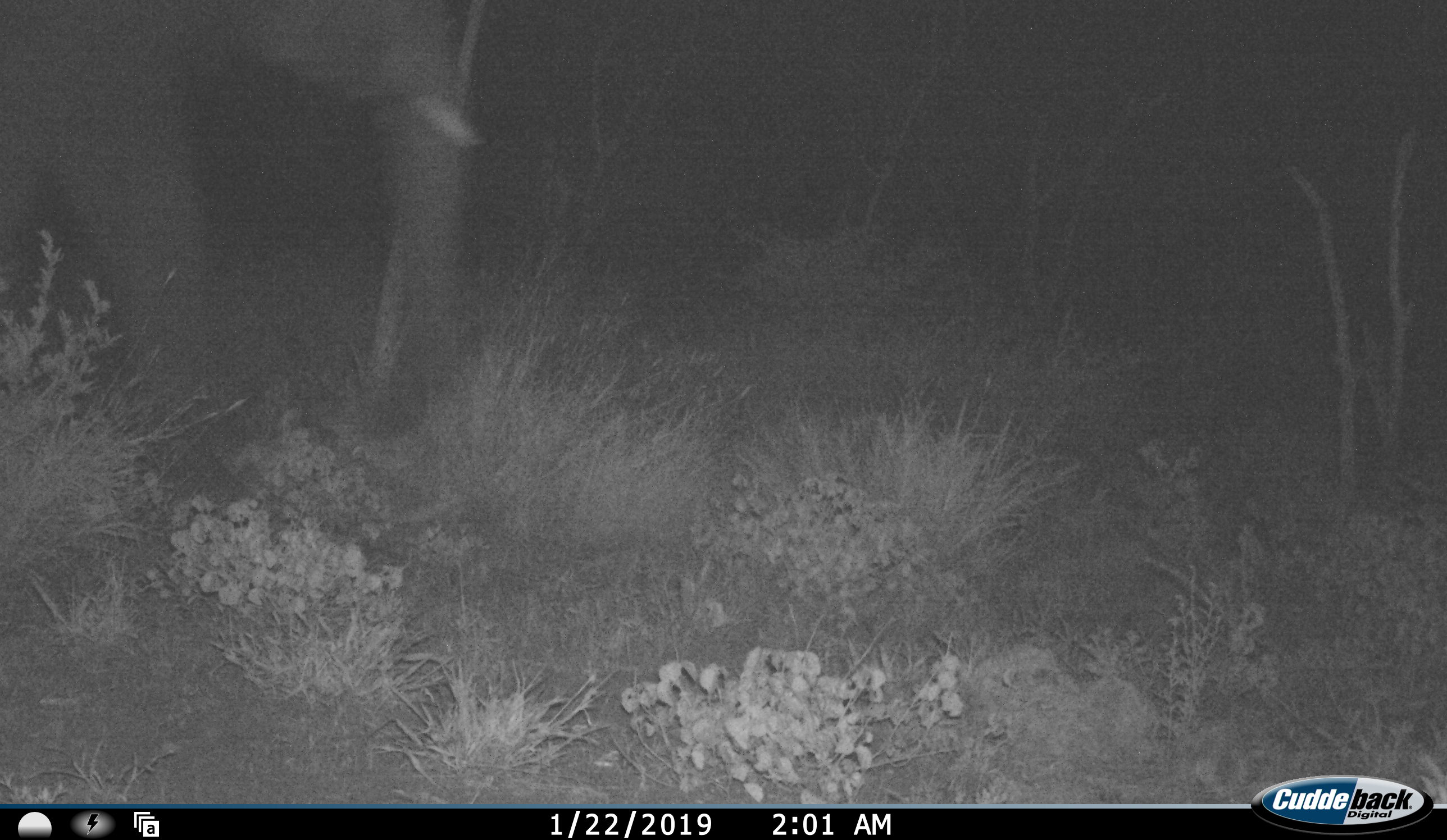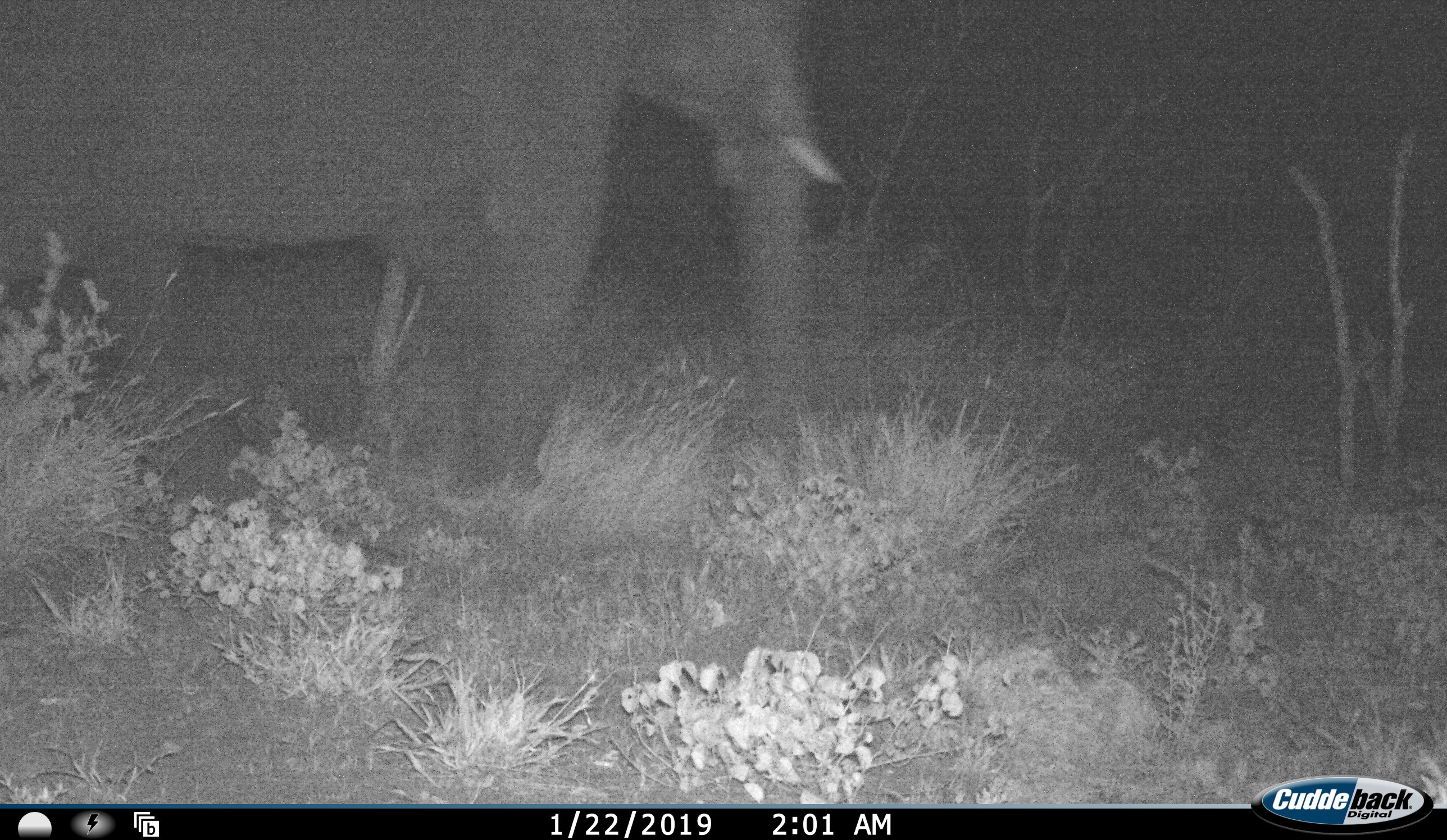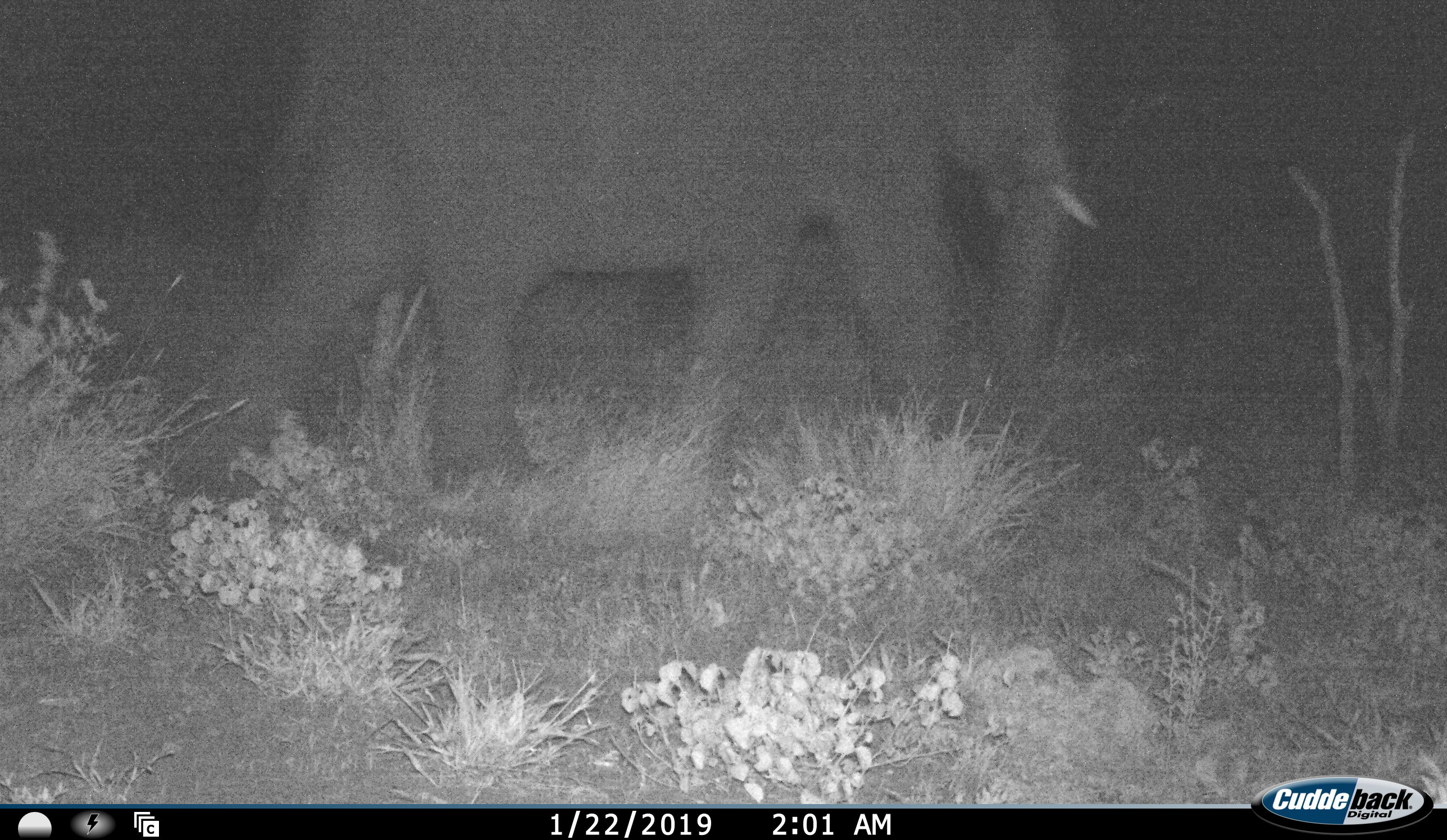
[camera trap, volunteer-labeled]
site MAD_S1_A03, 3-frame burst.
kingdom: Animalia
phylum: Chordata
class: Mammalia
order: Proboscidea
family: Elephantidae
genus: Loxodonta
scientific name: Loxodonta africana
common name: african bush elephant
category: elephant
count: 1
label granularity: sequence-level